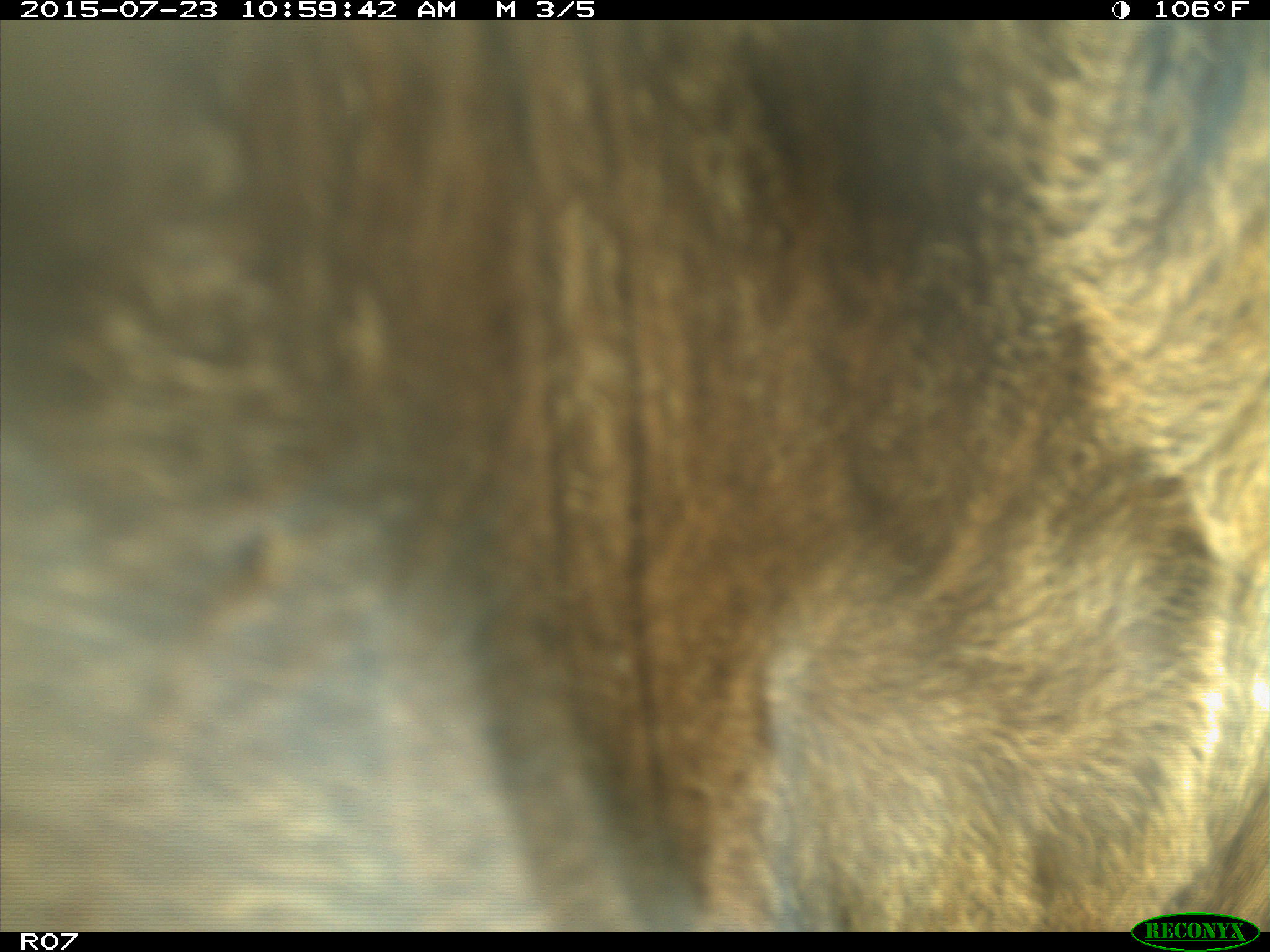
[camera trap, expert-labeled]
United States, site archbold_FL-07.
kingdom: Animalia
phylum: Chordata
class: Mammalia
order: Artiodactyla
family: Bovidae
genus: Bos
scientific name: Bos taurus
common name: domestic cow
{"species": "Bos taurus (domestic cow)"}